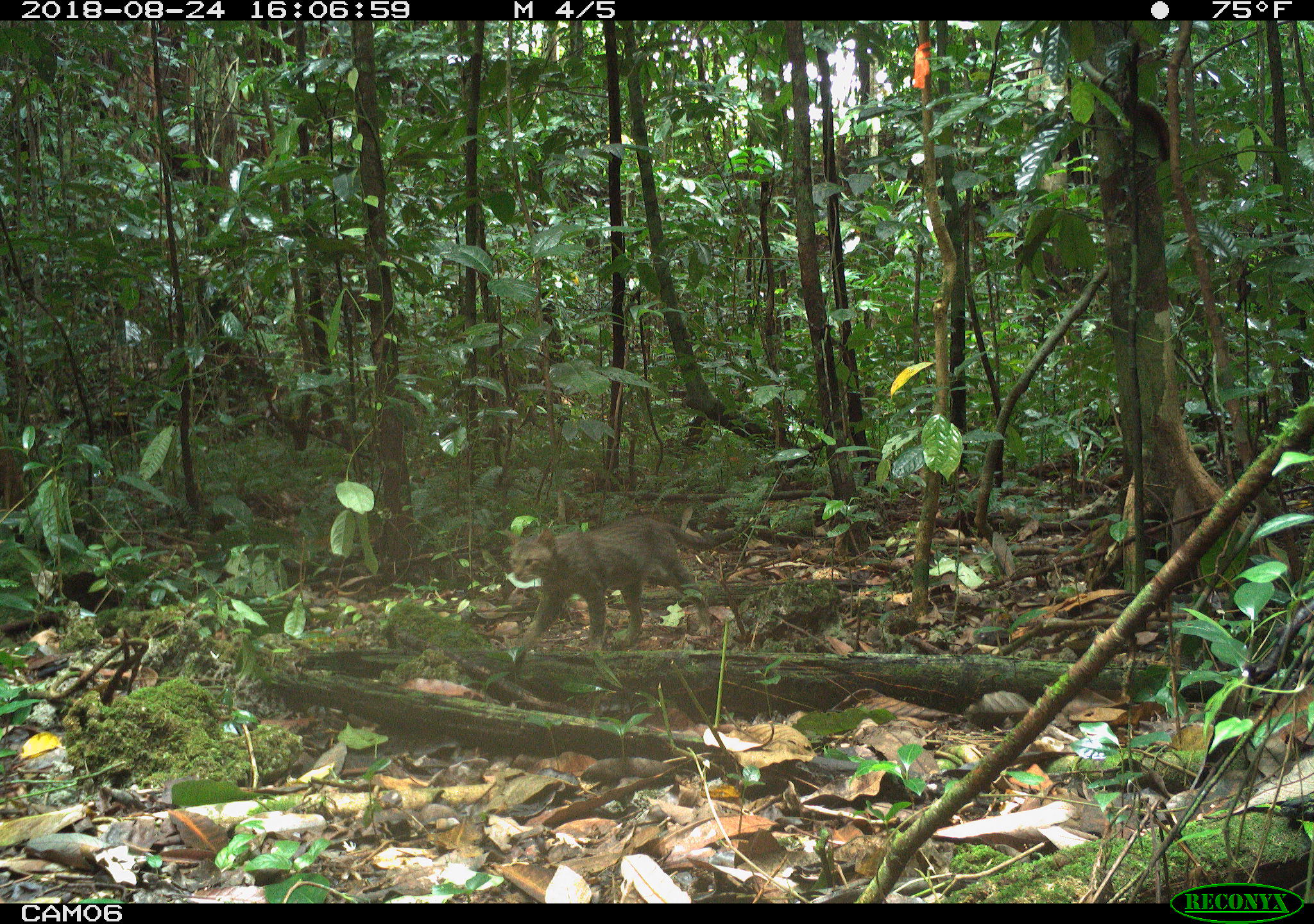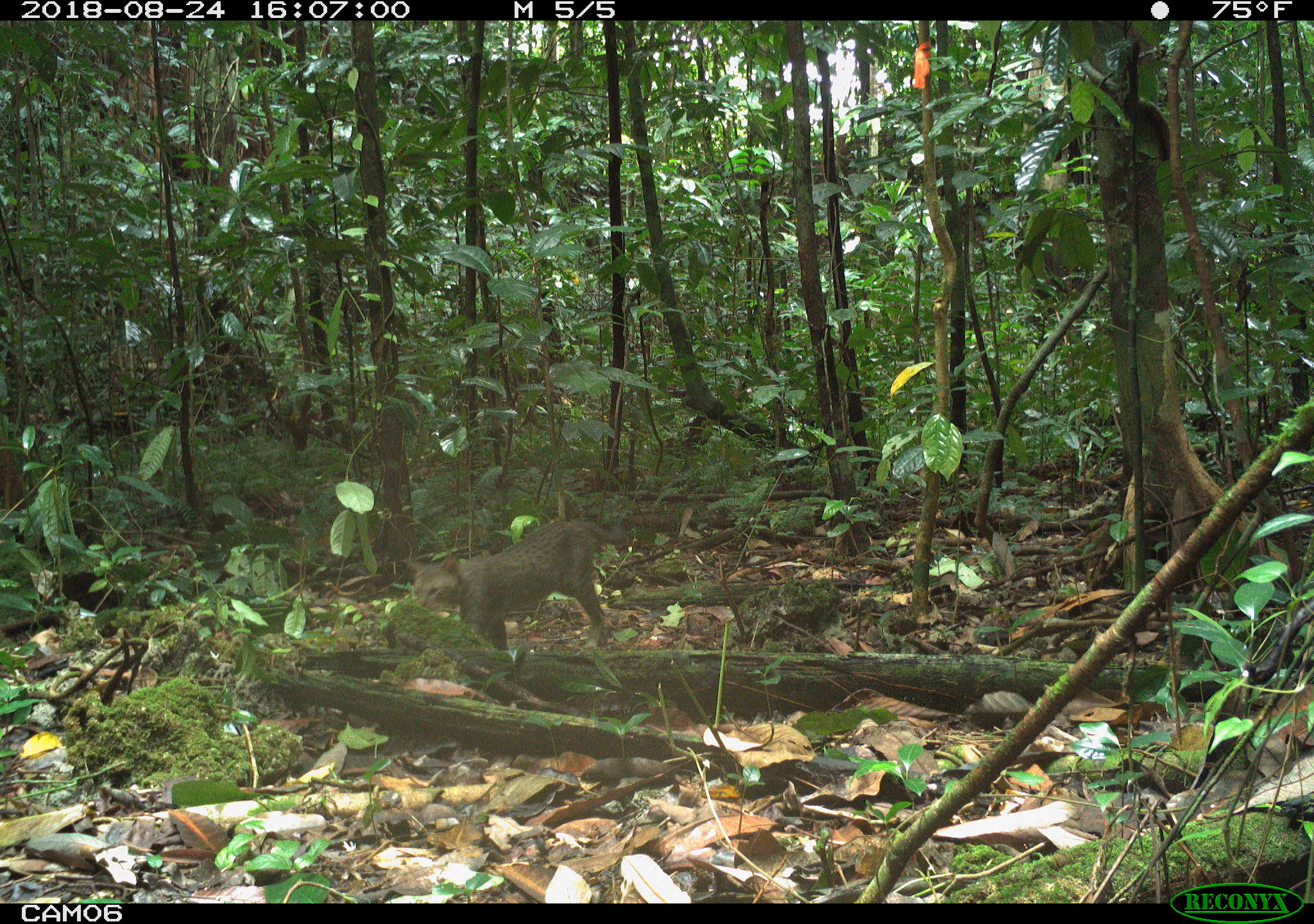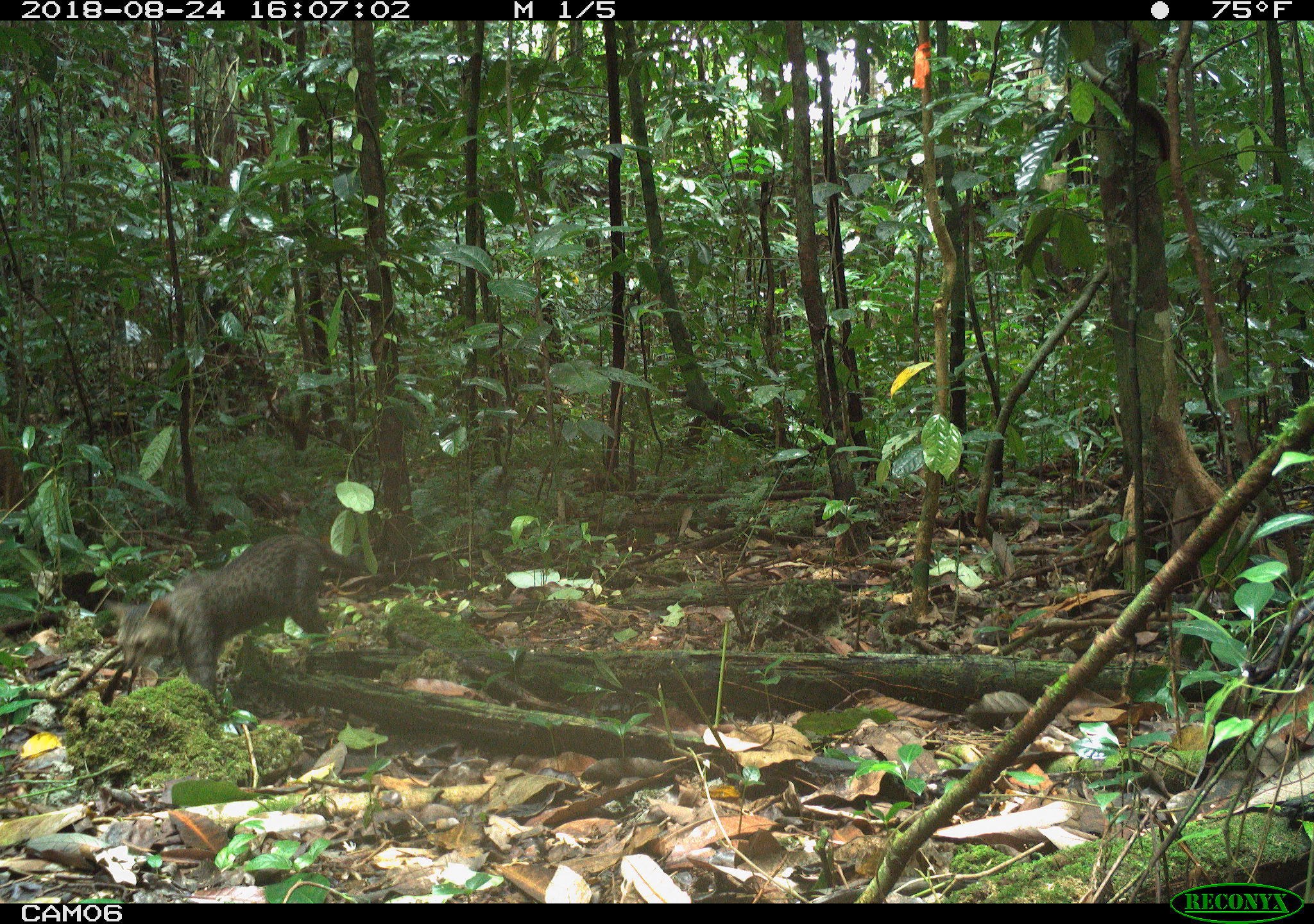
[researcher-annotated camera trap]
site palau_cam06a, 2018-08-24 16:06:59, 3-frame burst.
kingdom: Animalia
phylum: Chordata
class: Mammalia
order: Carnivora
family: Felidae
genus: Felis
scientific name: Felis catus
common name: cat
Cat (Felis catus).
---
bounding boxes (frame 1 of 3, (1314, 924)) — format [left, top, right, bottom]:
cat: [504, 515, 715, 673]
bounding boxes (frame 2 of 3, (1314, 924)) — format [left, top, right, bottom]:
cat: [403, 515, 631, 667]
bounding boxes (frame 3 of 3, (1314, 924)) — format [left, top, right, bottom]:
cat: [107, 532, 367, 714]